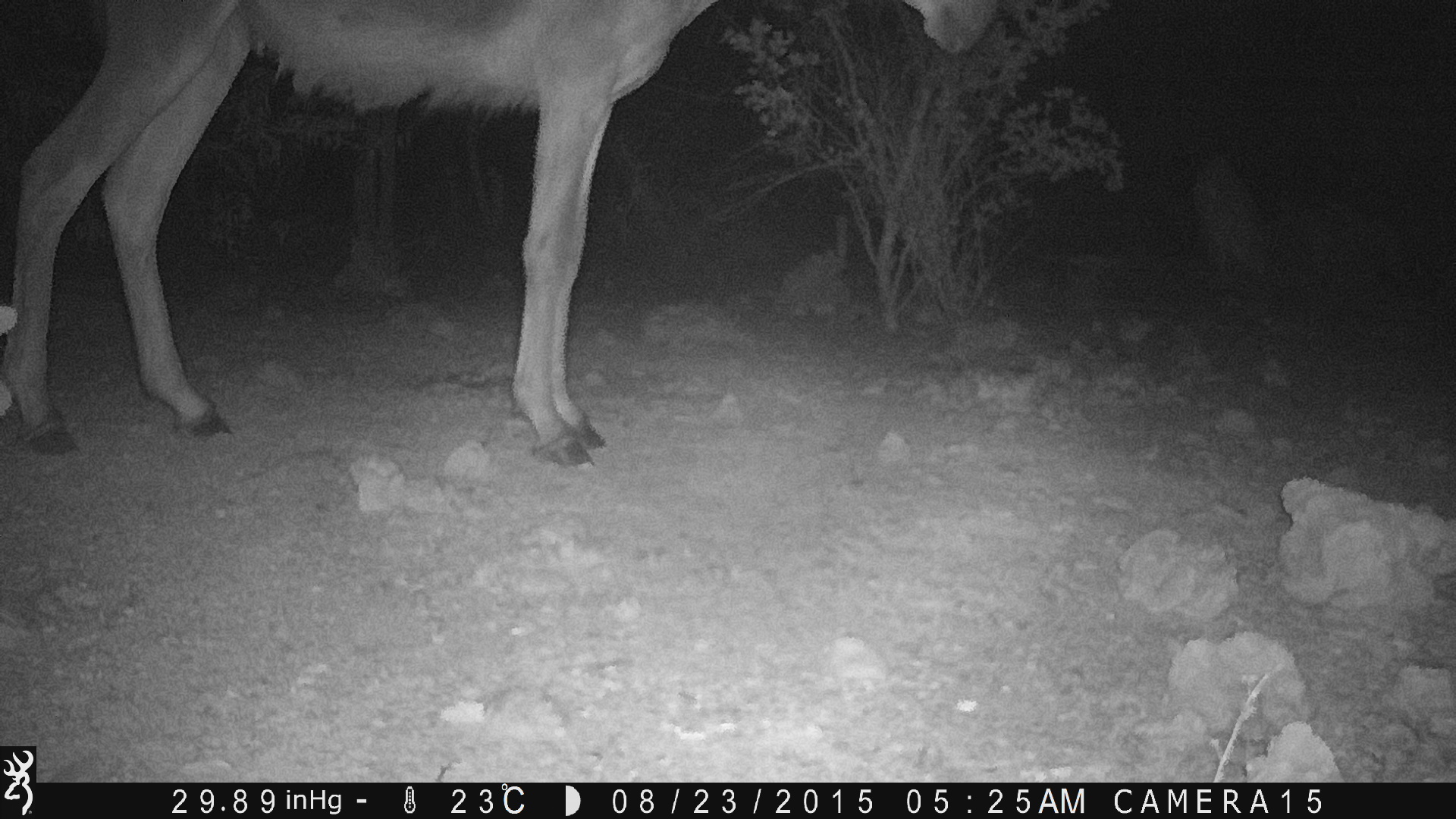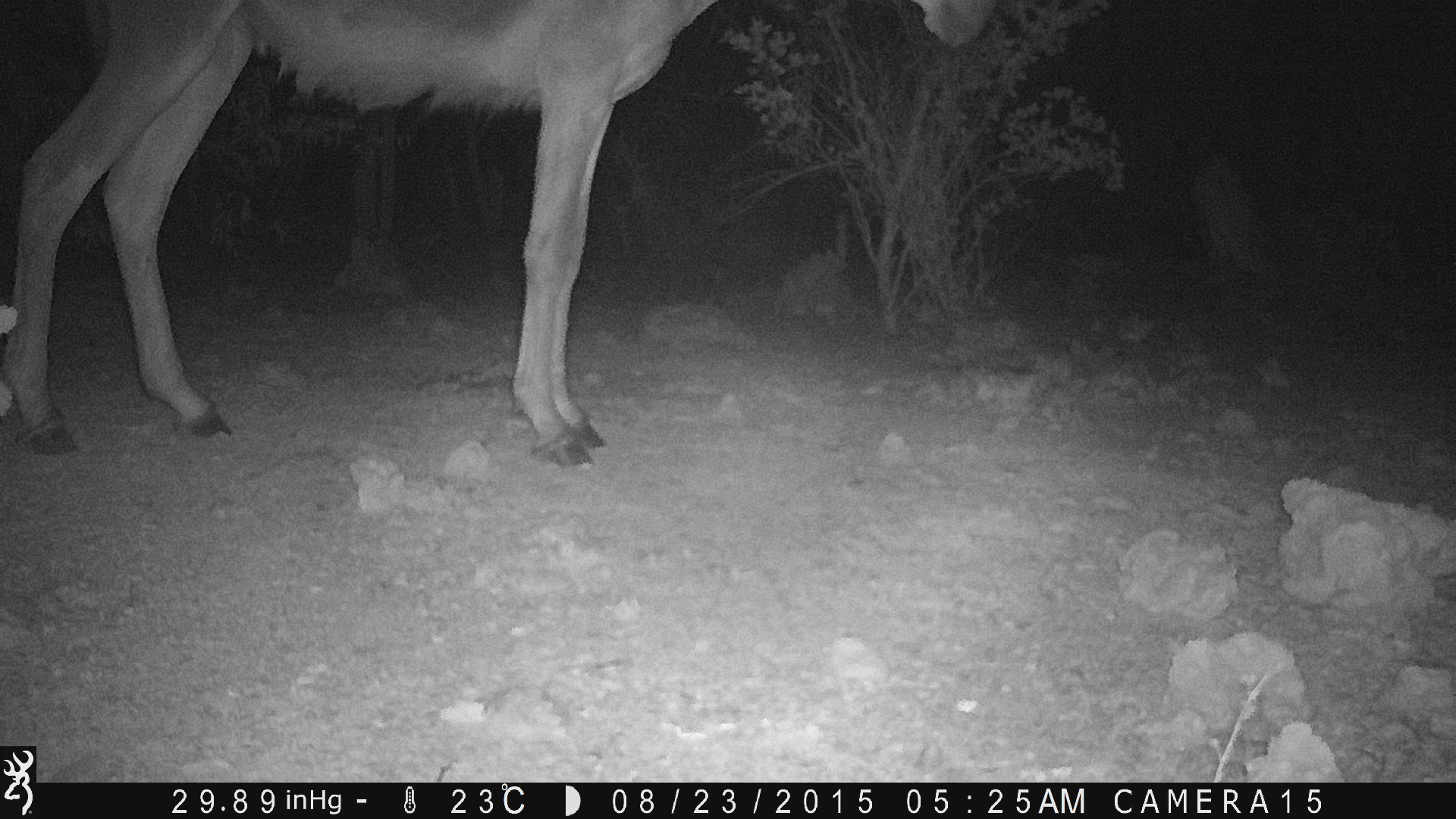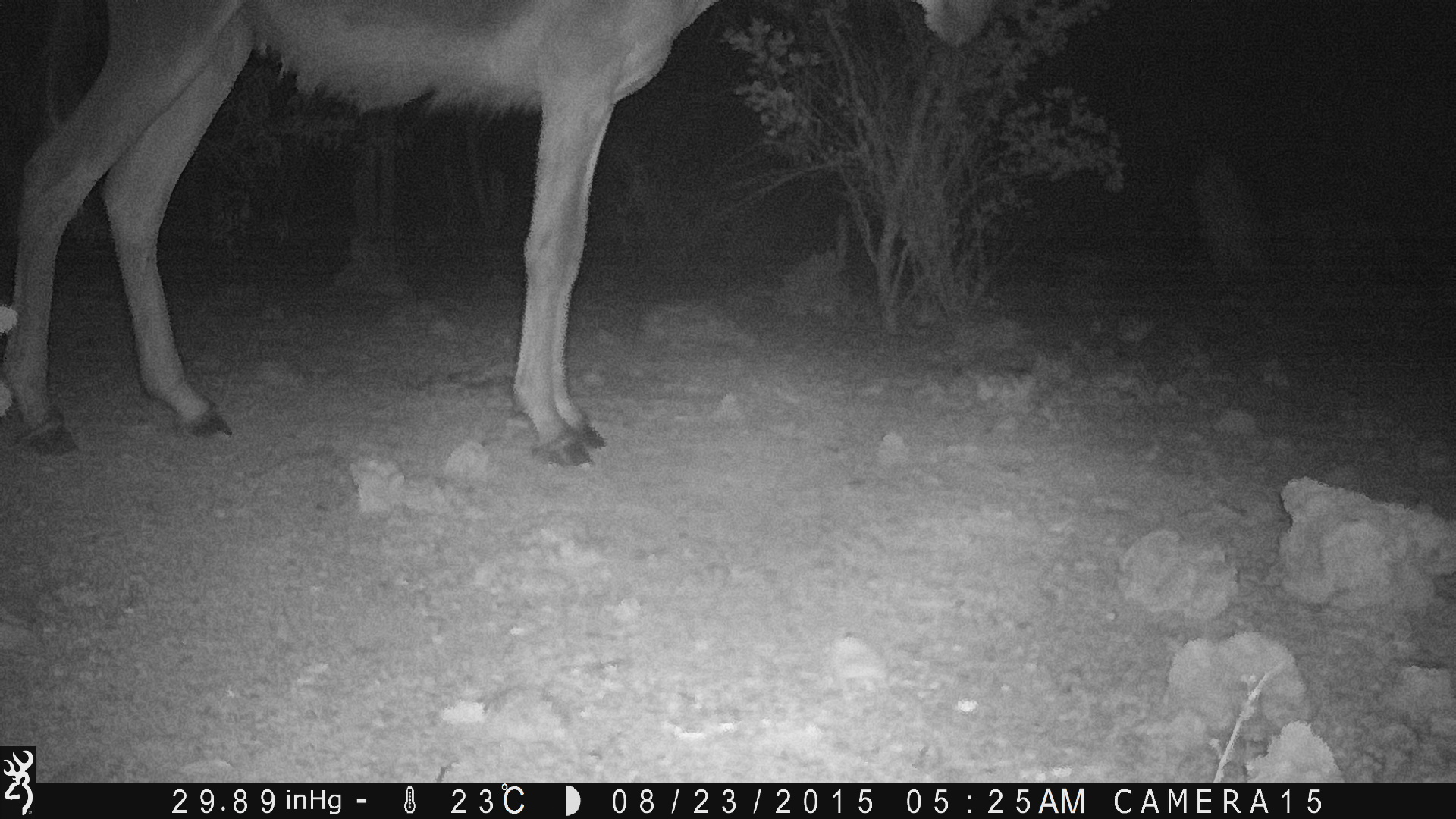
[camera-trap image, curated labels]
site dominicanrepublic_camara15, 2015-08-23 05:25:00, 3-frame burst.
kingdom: Animalia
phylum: Chordata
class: Mammalia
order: Perissodactyla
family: Equidae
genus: Equus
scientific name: Equus asinus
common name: donkey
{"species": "donkey (Equus asinus)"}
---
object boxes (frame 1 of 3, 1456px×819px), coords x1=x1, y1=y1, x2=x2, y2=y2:
donkey: x1=0, y1=0, x2=992, y2=472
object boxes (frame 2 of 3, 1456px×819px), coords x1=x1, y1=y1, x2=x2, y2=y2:
donkey: x1=0, y1=0, x2=964, y2=468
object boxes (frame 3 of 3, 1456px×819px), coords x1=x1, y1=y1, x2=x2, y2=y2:
donkey: x1=0, y1=4, x2=987, y2=462